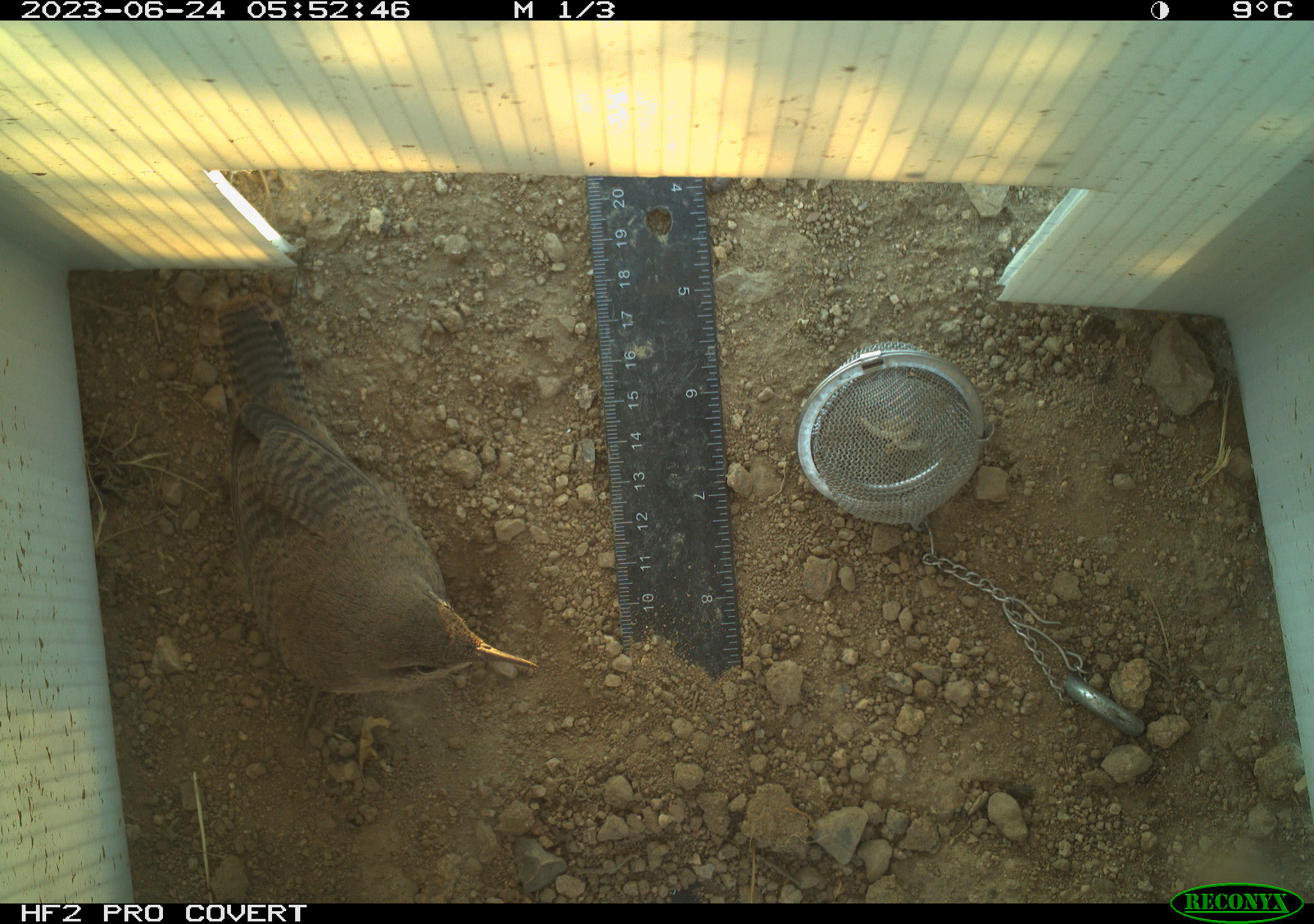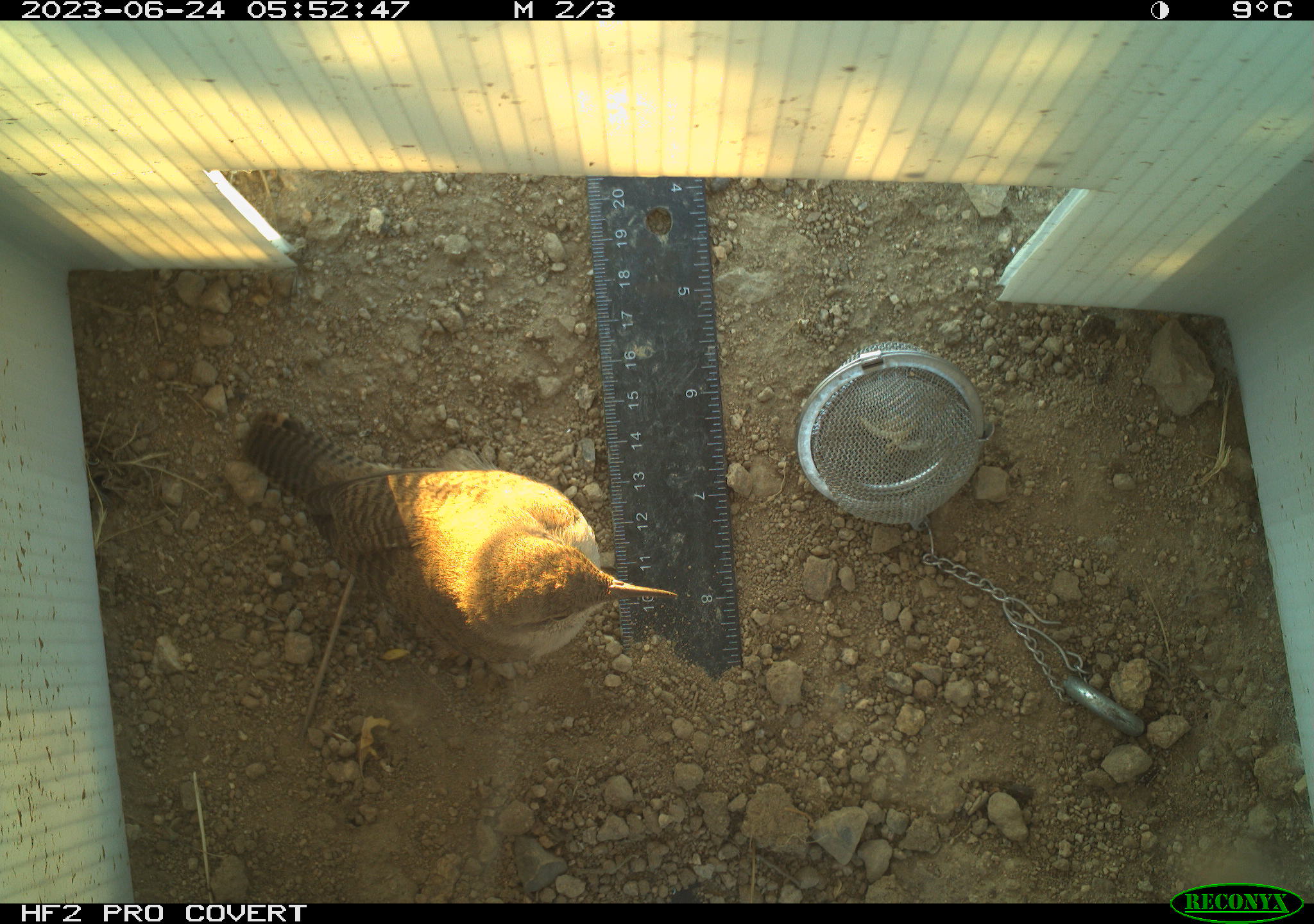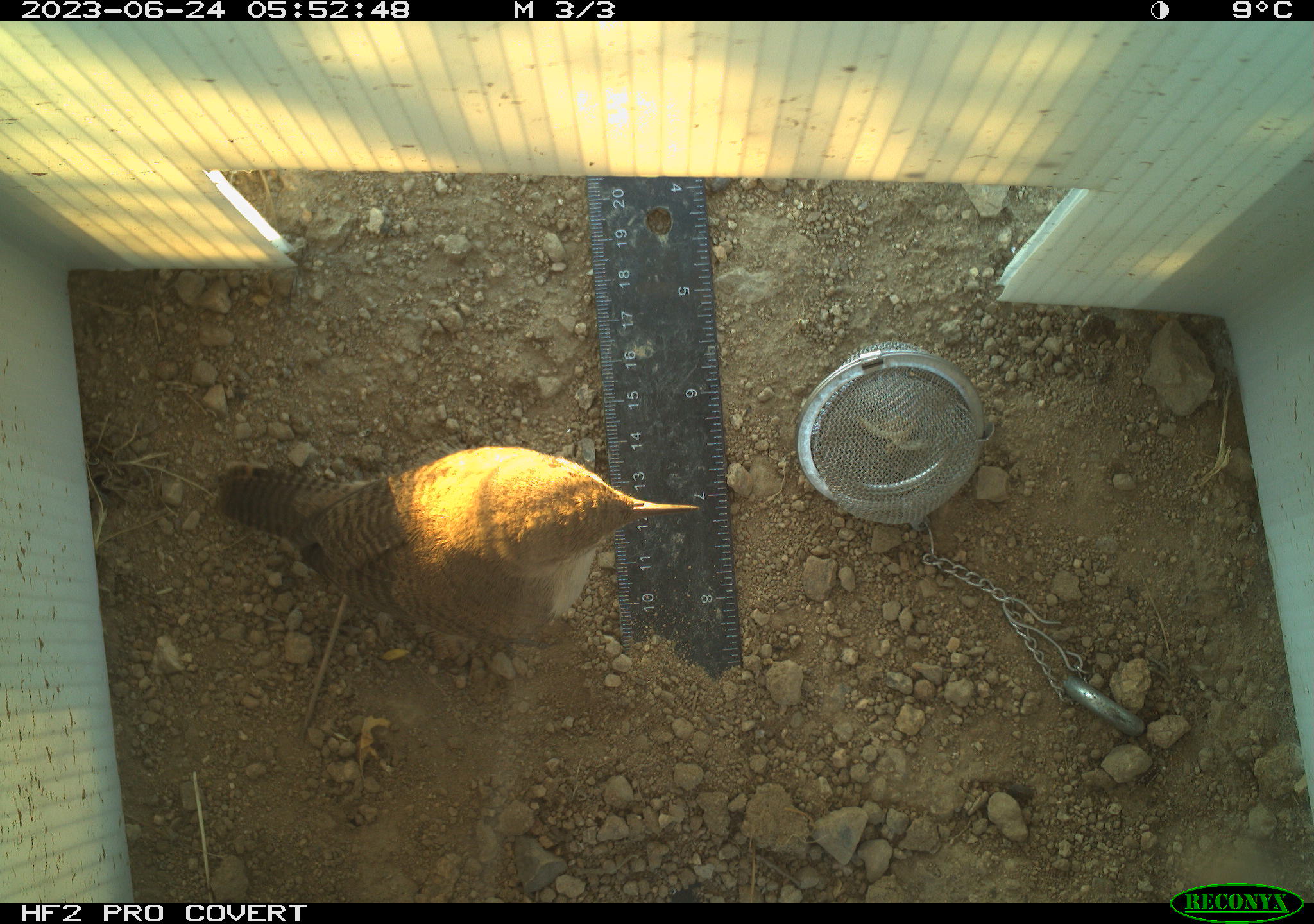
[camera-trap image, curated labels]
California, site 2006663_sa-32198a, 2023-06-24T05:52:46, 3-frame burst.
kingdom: Animalia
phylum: Chordata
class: Aves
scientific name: Aves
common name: bird